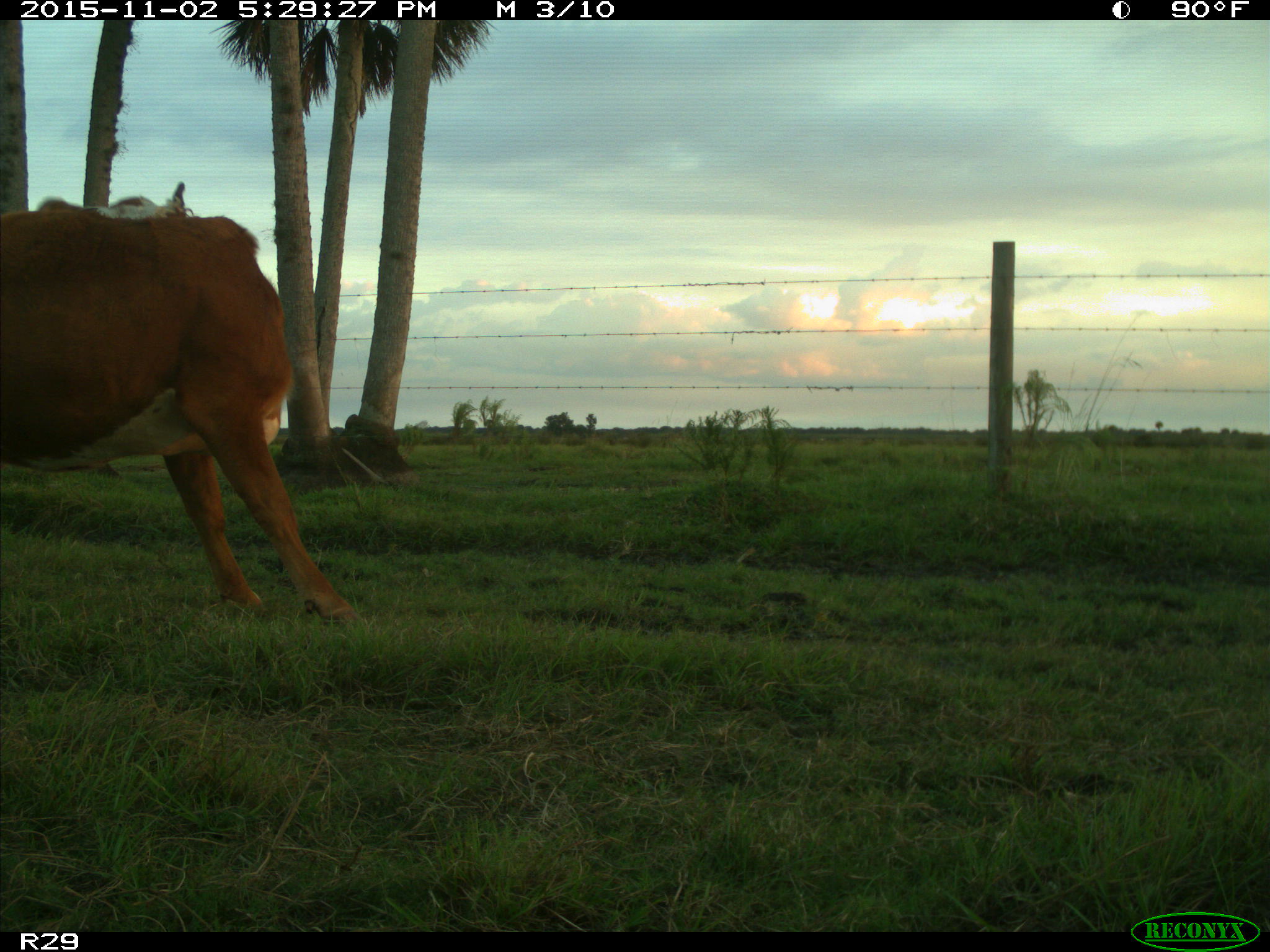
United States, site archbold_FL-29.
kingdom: Animalia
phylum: Chordata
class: Mammalia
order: Artiodactyla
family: Bovidae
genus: Bos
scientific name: Bos taurus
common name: domestic cow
Bos taurus (domestic cow).